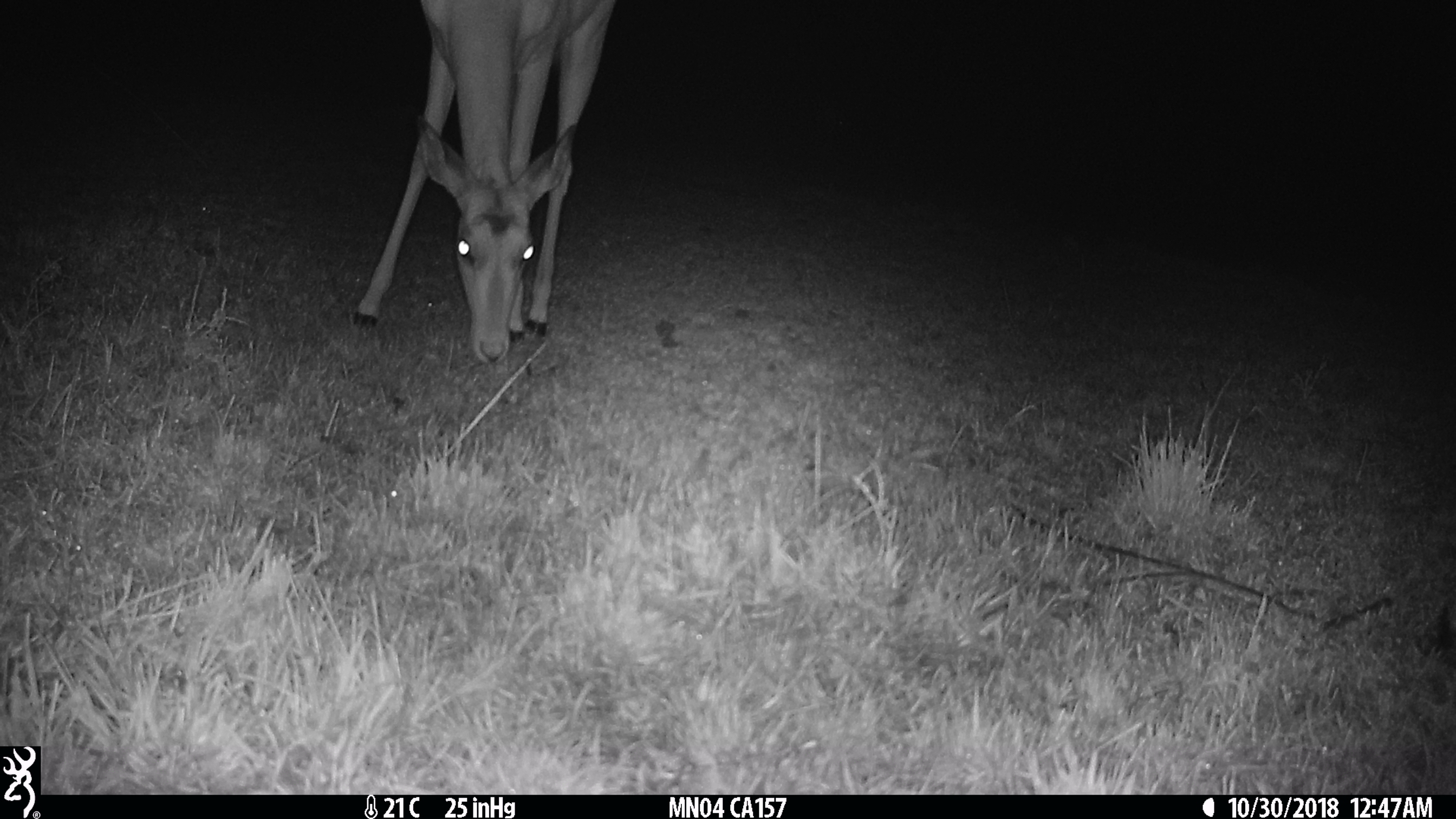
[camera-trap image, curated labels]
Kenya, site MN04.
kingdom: Animalia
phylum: Chordata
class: Mammalia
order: Artiodactyla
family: Bovidae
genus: Aepyceros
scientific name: Aepyceros melampus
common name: impala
Impala (Aepyceros melampus).